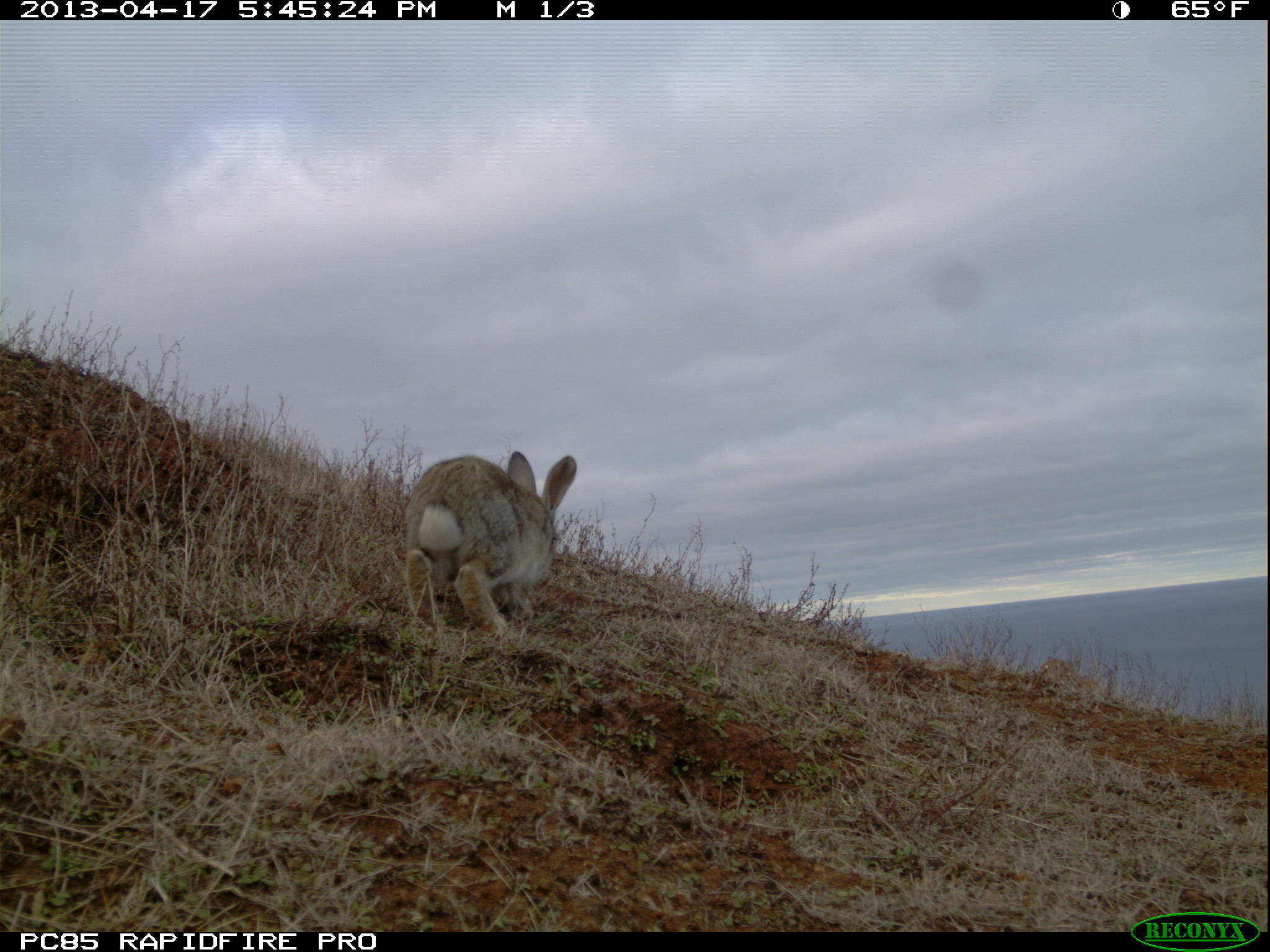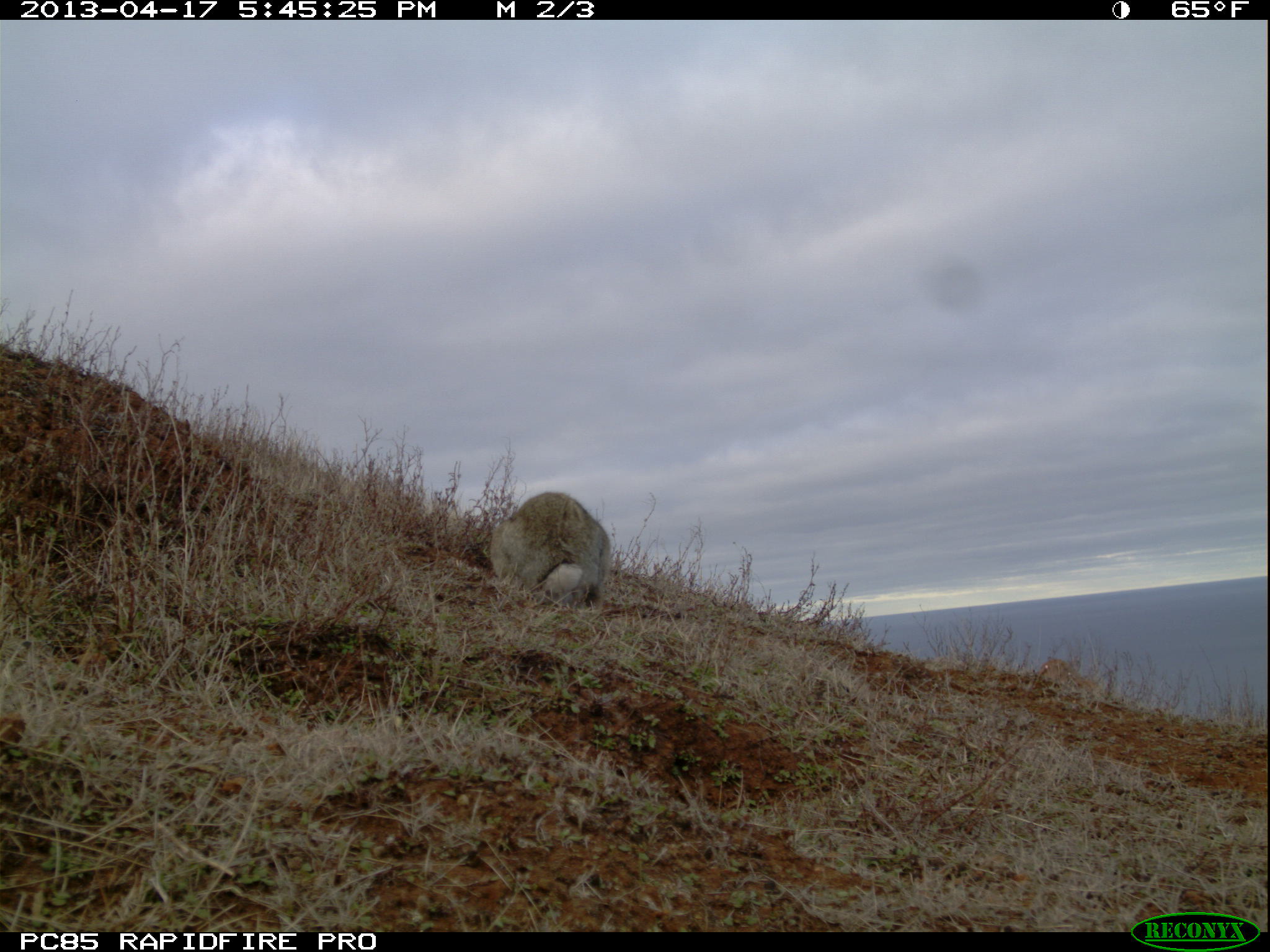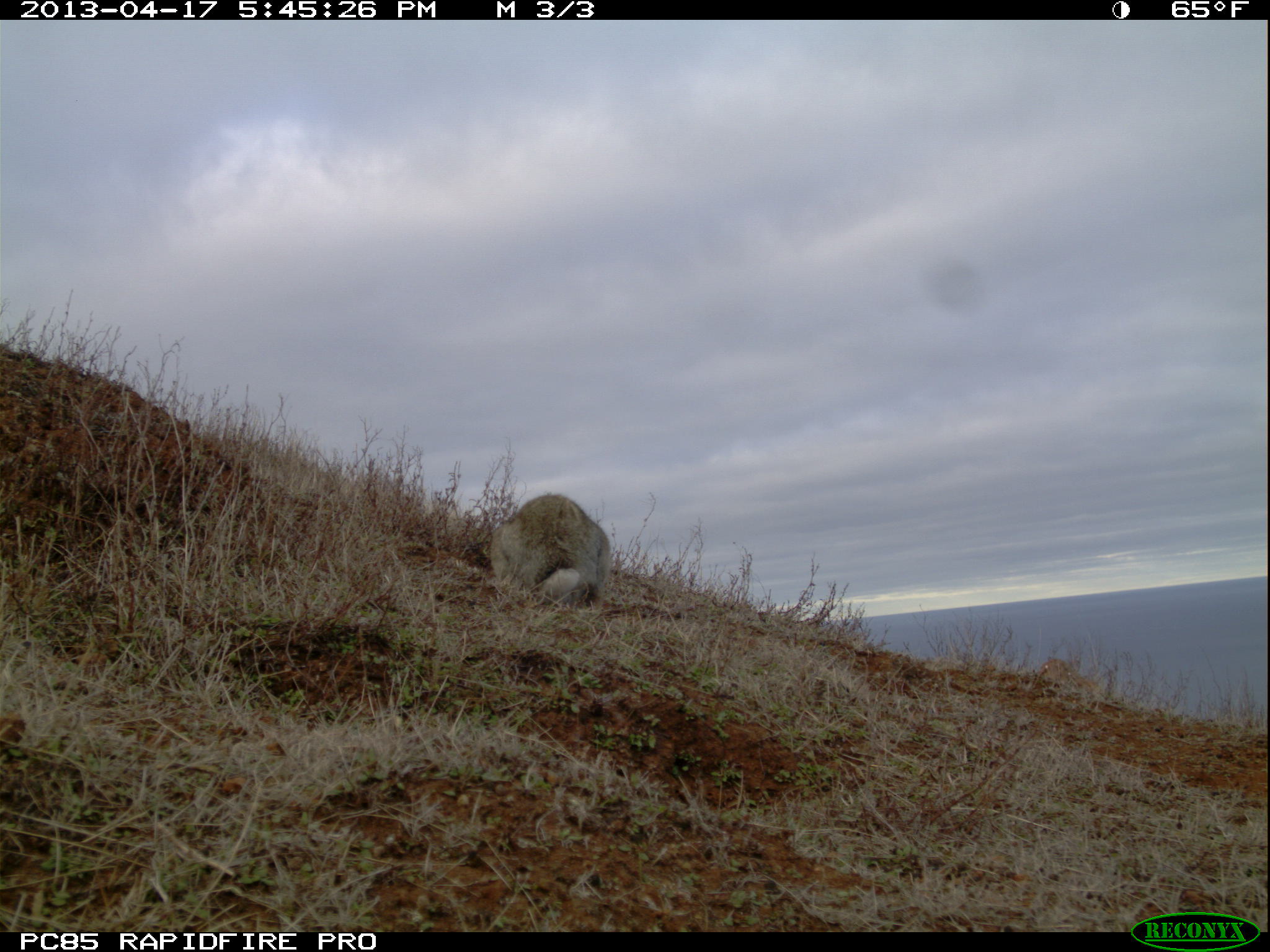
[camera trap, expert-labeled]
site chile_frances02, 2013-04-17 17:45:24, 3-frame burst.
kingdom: Animalia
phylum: Chordata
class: Mammalia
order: Lagomorpha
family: Leporidae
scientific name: Leporidae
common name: rabbits and hares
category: rabbit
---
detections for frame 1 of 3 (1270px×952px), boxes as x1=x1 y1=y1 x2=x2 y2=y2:
rabbit: x1=395 y1=448 x2=577 y2=647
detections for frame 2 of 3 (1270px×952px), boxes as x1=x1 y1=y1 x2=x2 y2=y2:
rabbit: x1=487 y1=490 x2=612 y2=611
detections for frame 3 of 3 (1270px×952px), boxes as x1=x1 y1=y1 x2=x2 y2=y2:
rabbit: x1=484 y1=492 x2=612 y2=611